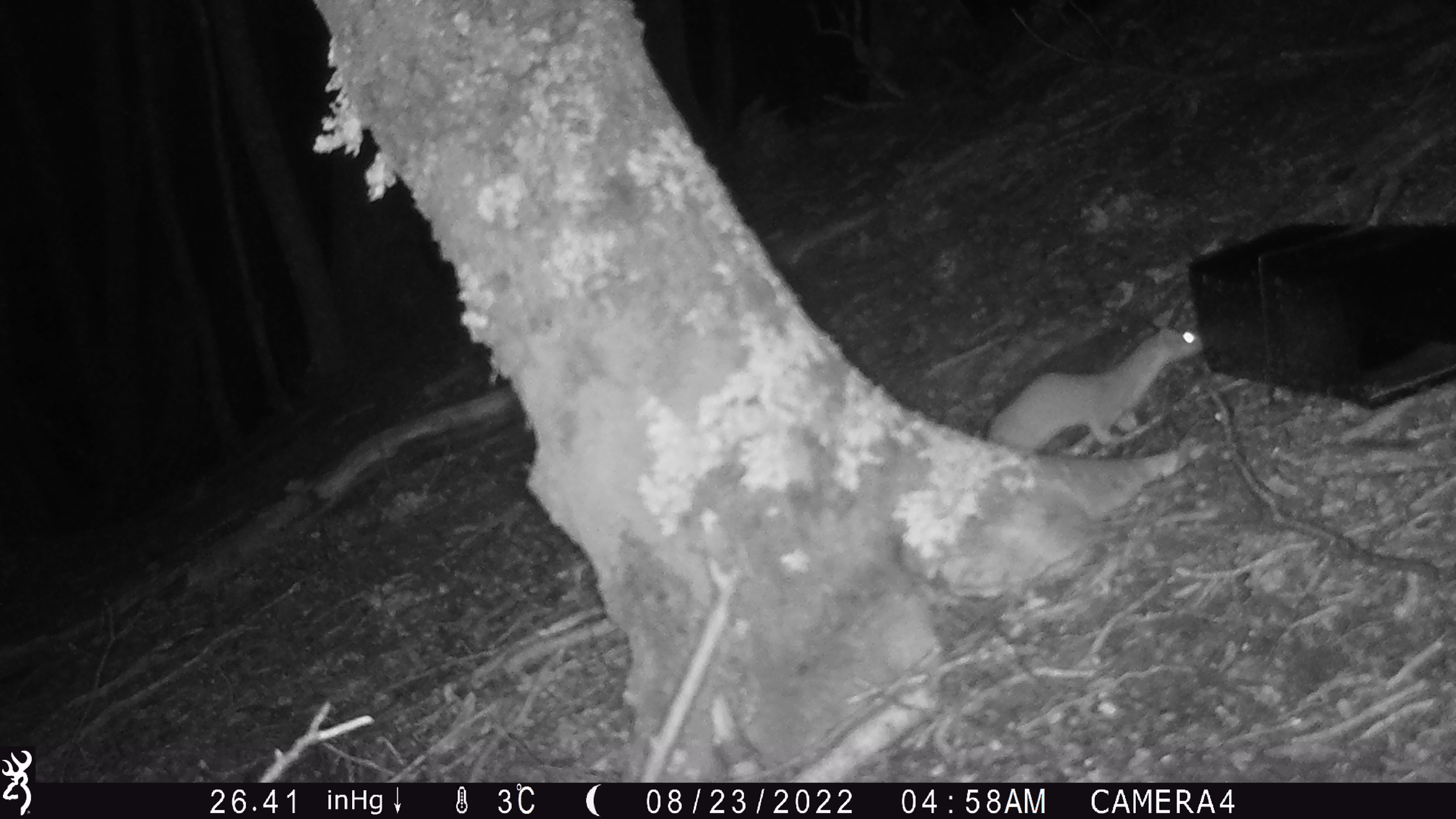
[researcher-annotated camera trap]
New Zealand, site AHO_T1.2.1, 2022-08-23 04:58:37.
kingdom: Animalia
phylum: Chordata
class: Mammalia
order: Carnivora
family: Mustelidae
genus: Mustela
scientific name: Mustela erminea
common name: stoat